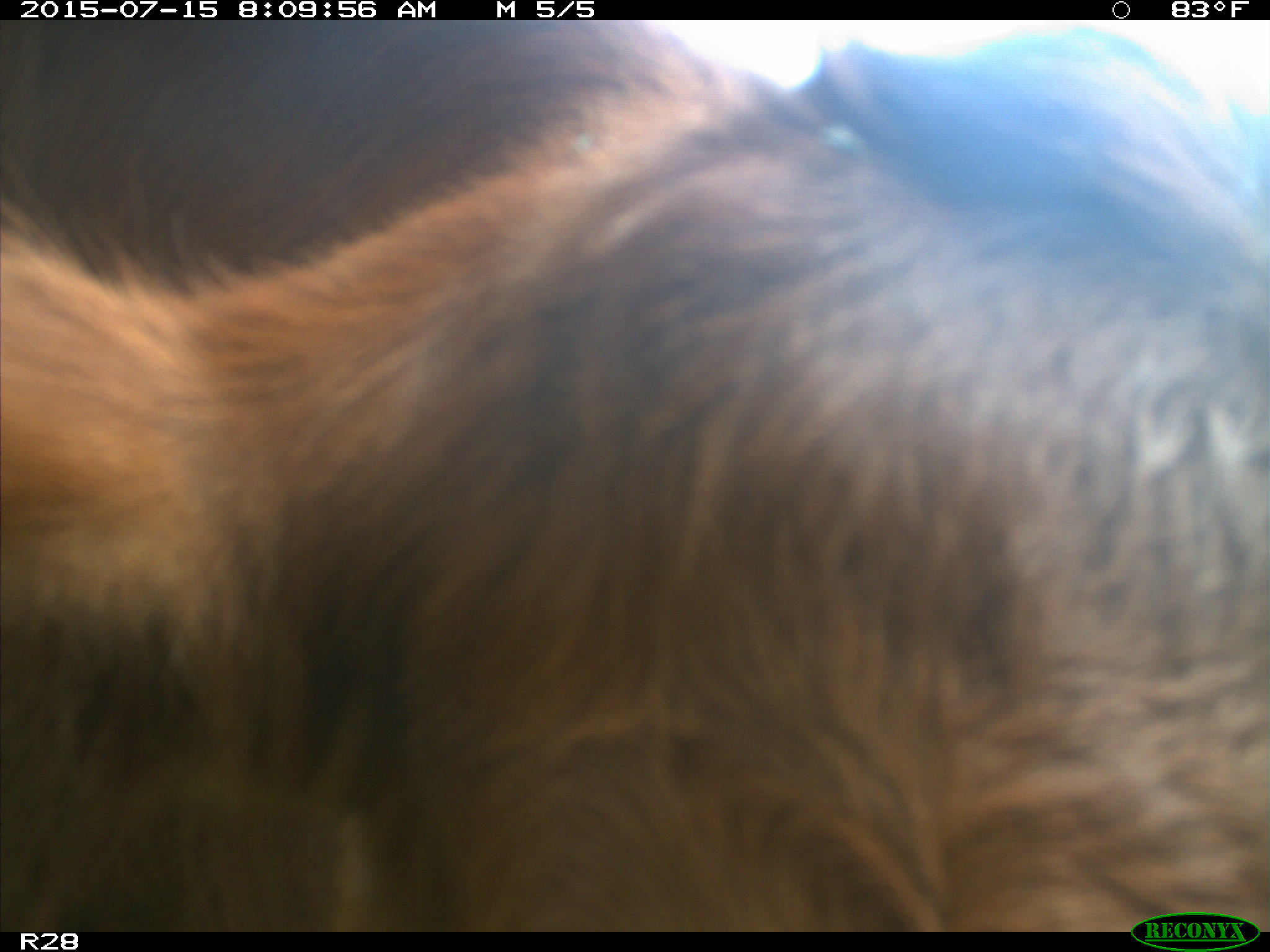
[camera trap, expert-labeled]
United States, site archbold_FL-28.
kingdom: Animalia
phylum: Chordata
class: Mammalia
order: Artiodactyla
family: Bovidae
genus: Bos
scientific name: Bos taurus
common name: domestic cow